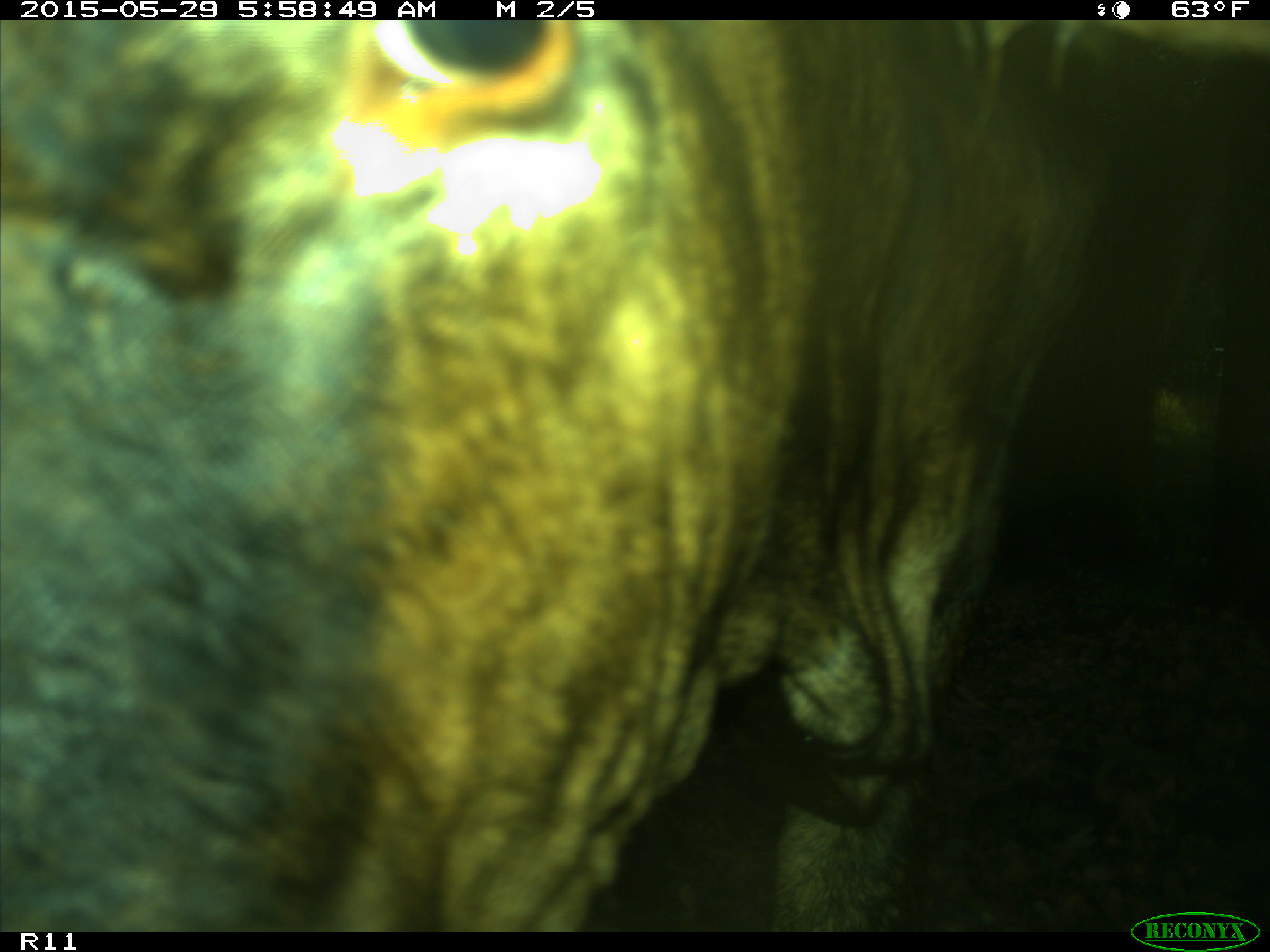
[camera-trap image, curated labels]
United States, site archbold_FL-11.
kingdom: Animalia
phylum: Chordata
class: Mammalia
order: Artiodactyla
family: Bovidae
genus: Bos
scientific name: Bos taurus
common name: domestic cow